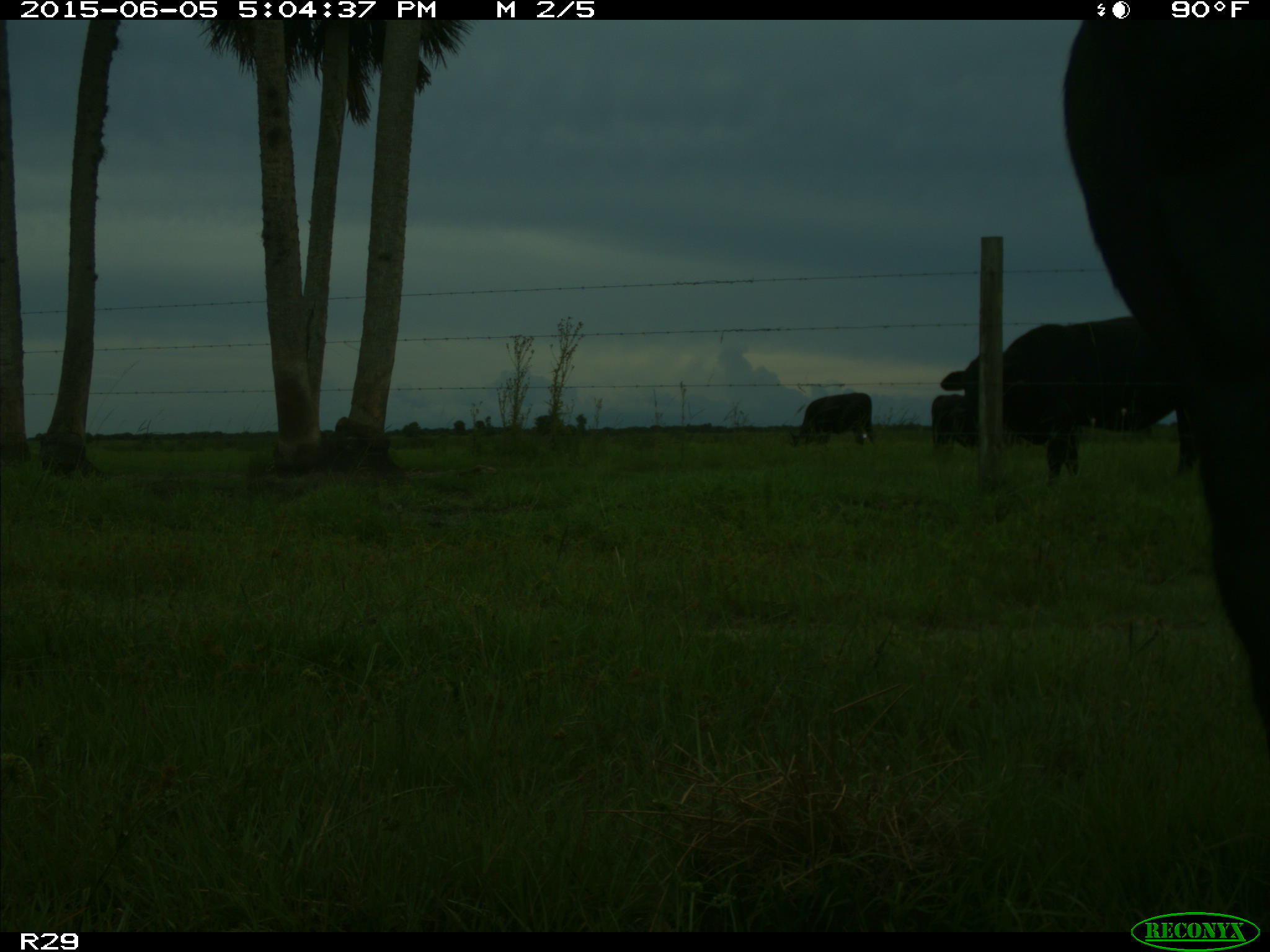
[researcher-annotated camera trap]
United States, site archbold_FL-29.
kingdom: Animalia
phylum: Chordata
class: Mammalia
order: Artiodactyla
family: Bovidae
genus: Bos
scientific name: Bos taurus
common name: domestic cow